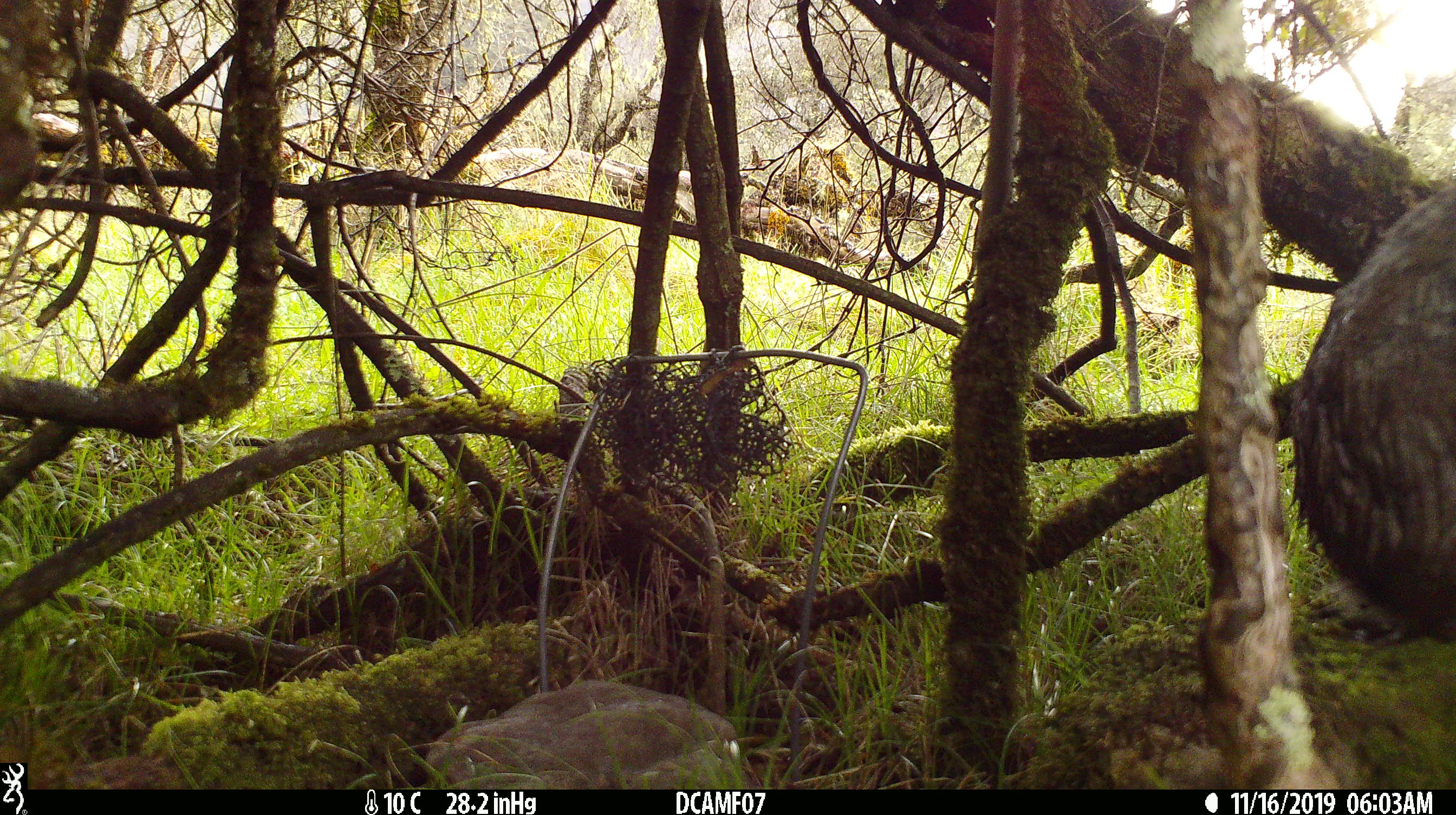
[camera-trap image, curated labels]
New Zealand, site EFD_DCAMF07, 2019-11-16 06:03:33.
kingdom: Animalia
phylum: Chordata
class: Mammalia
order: Lagomorpha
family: Leporidae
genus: Oryctolagus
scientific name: Oryctolagus cuniculus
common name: european rabbit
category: rabbit